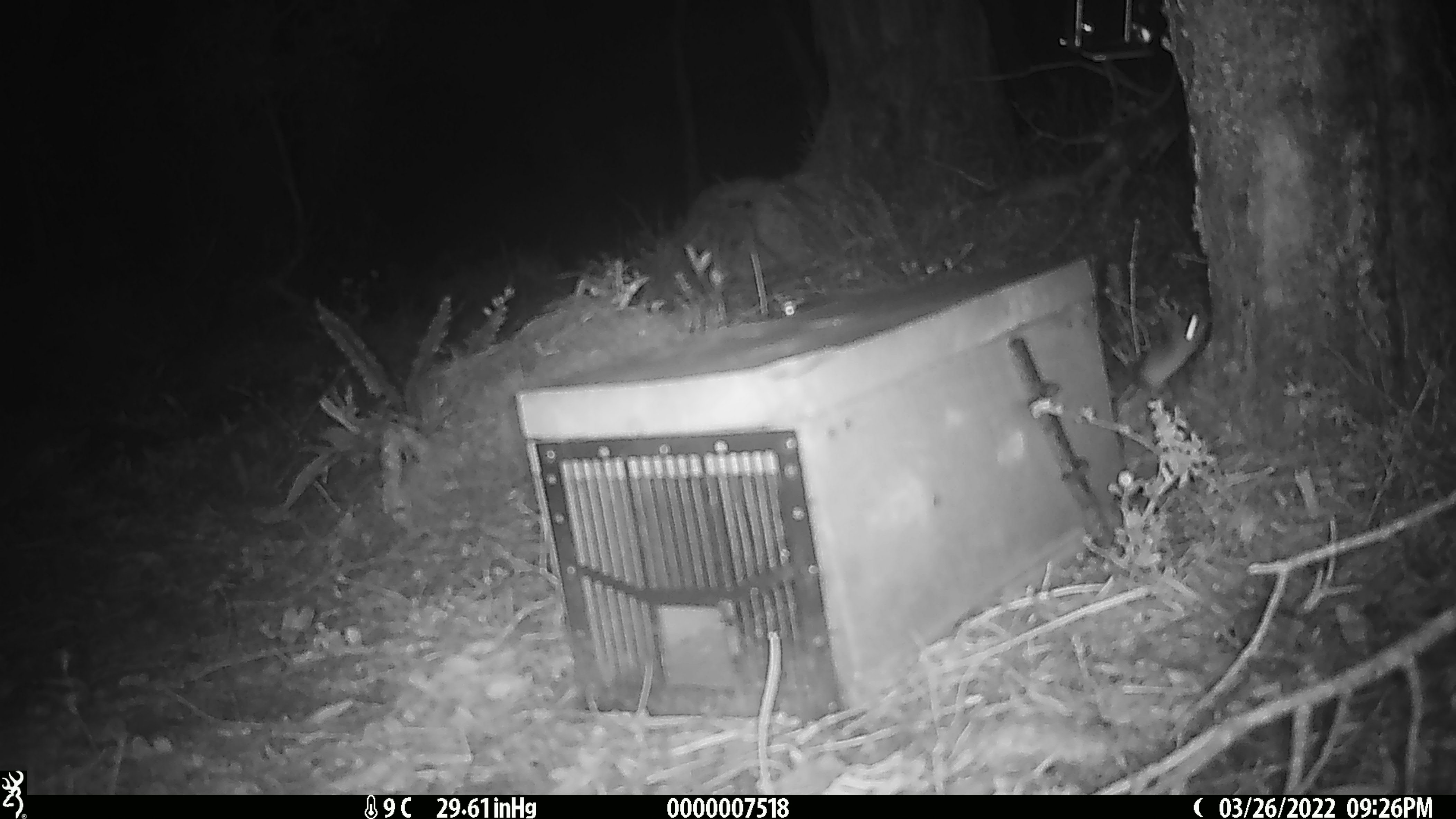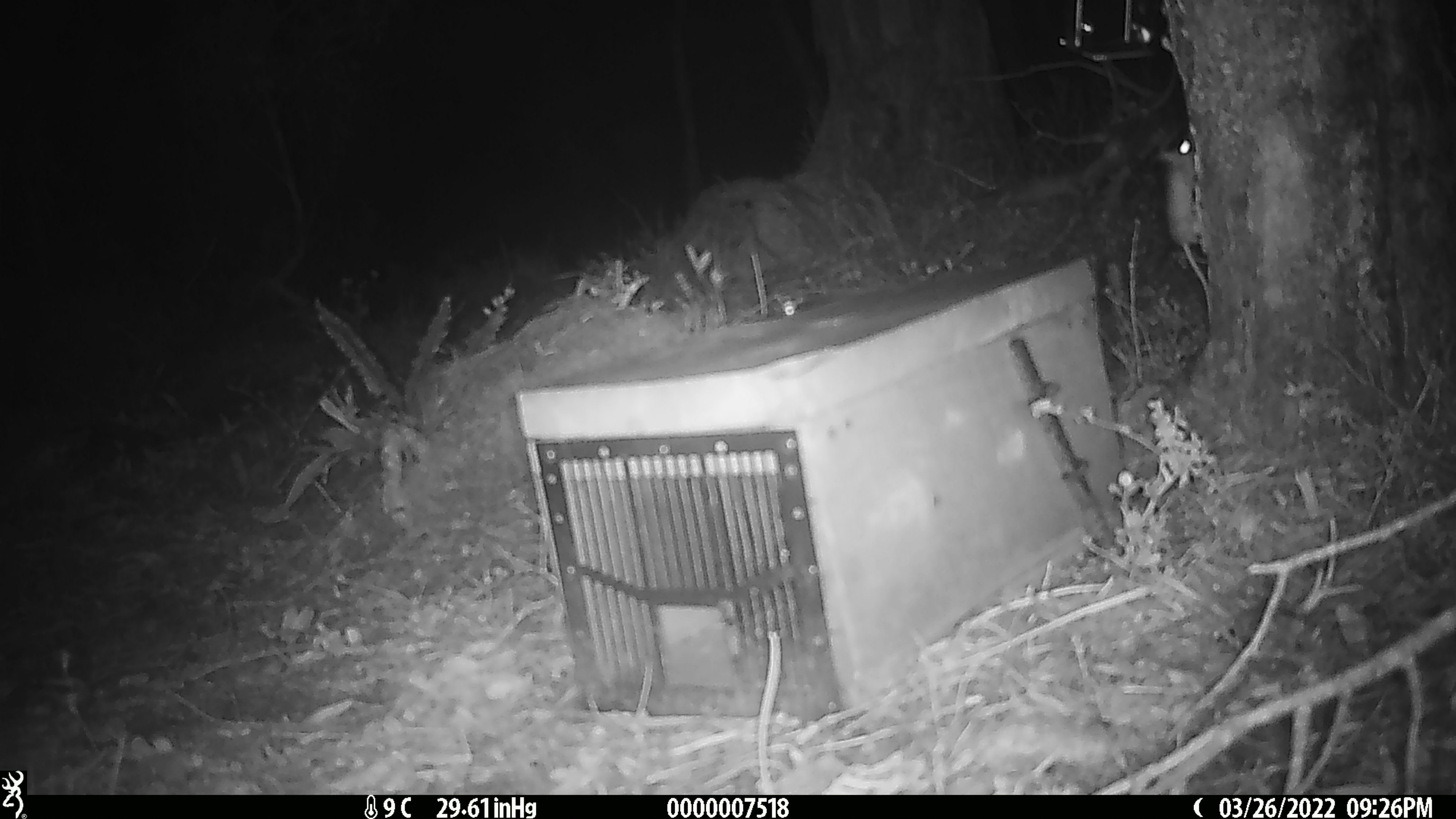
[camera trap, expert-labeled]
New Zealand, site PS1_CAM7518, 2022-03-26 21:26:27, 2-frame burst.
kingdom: Animalia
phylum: Chordata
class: Mammalia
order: Rodentia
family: Muridae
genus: Mus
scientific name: Mus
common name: mouse